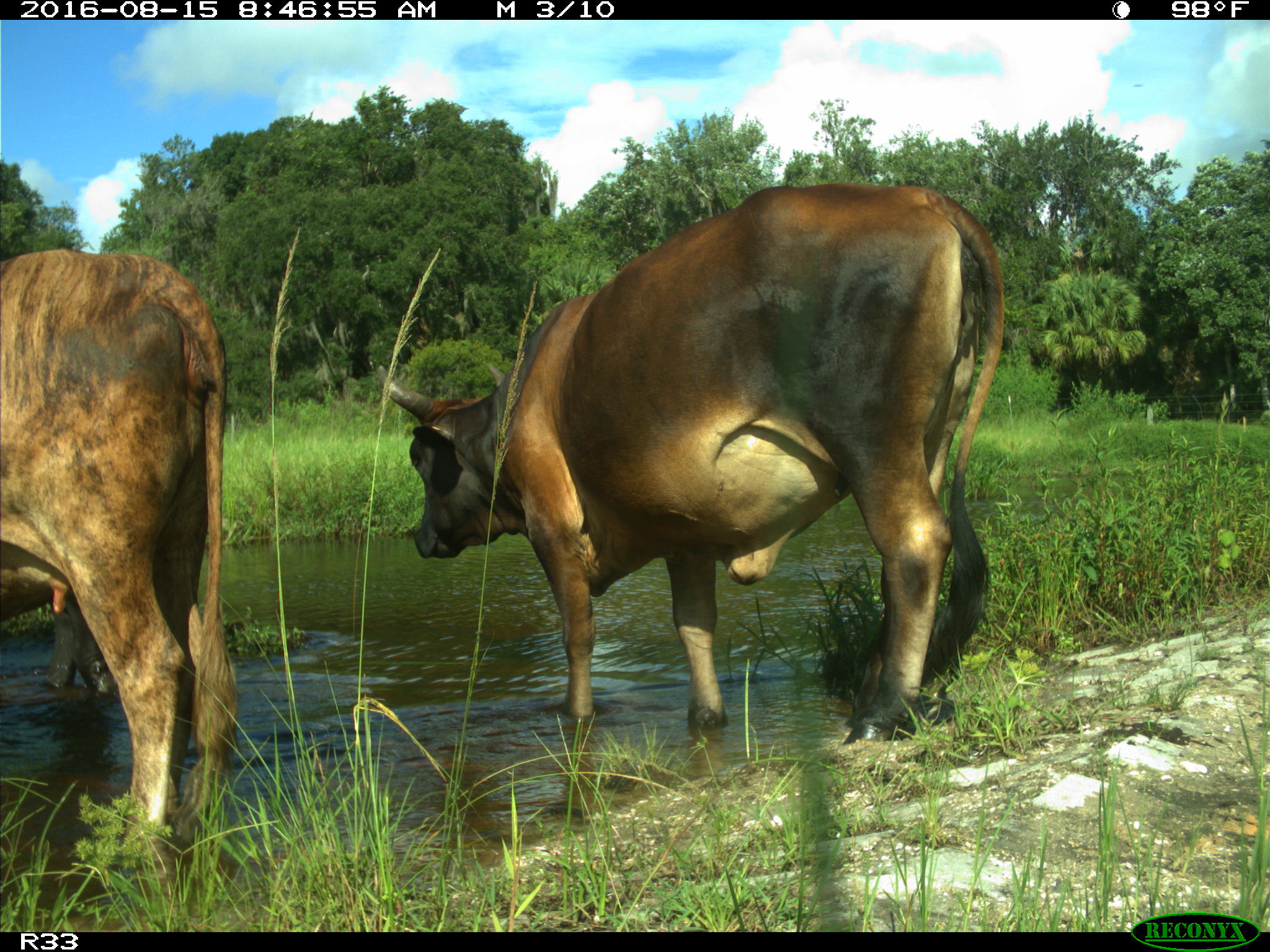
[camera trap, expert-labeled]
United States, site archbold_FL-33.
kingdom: Animalia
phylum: Chordata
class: Mammalia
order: Artiodactyla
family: Bovidae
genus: Bos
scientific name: Bos taurus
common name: domestic cow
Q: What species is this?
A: Bos taurus (domestic cow).